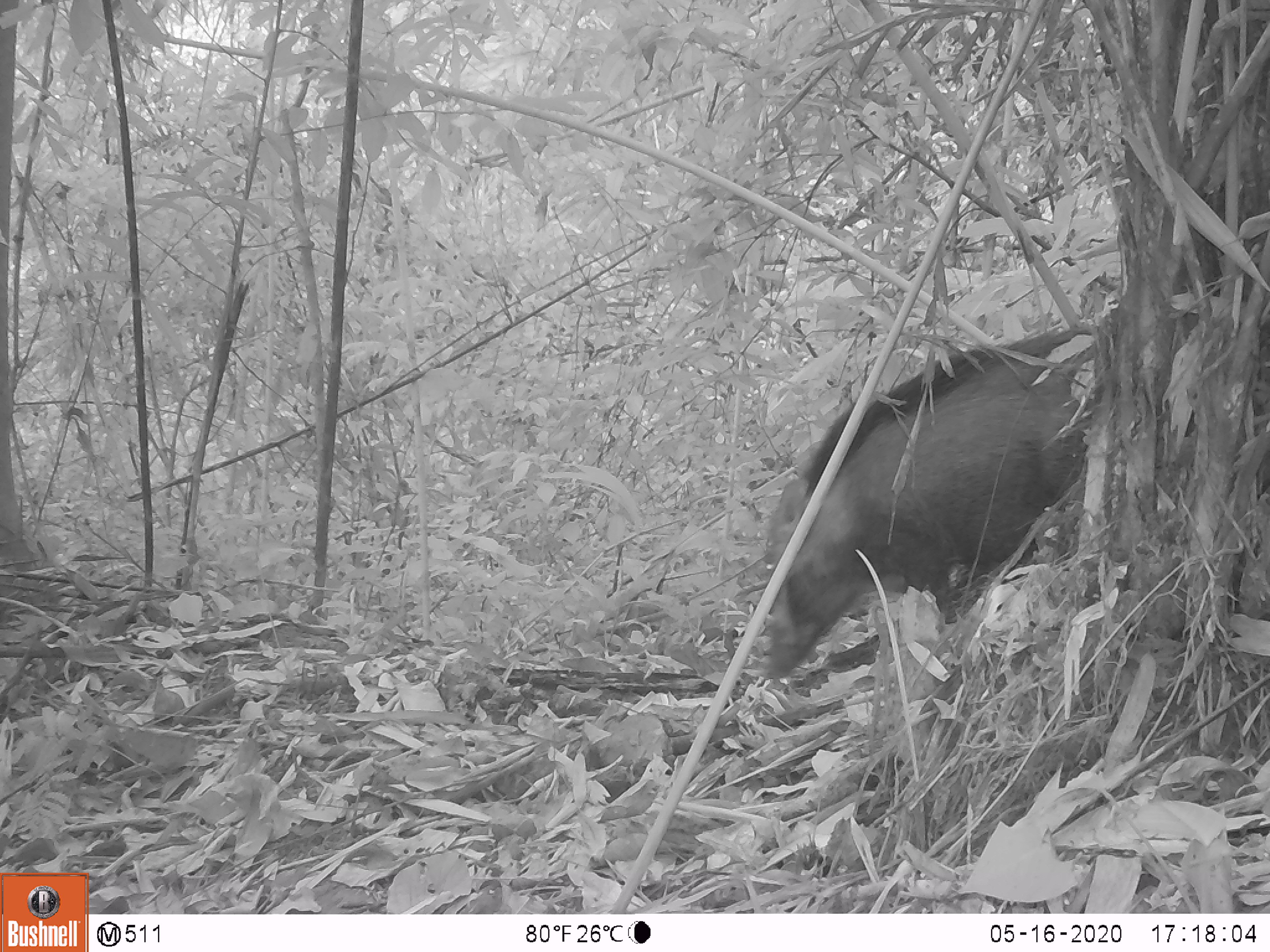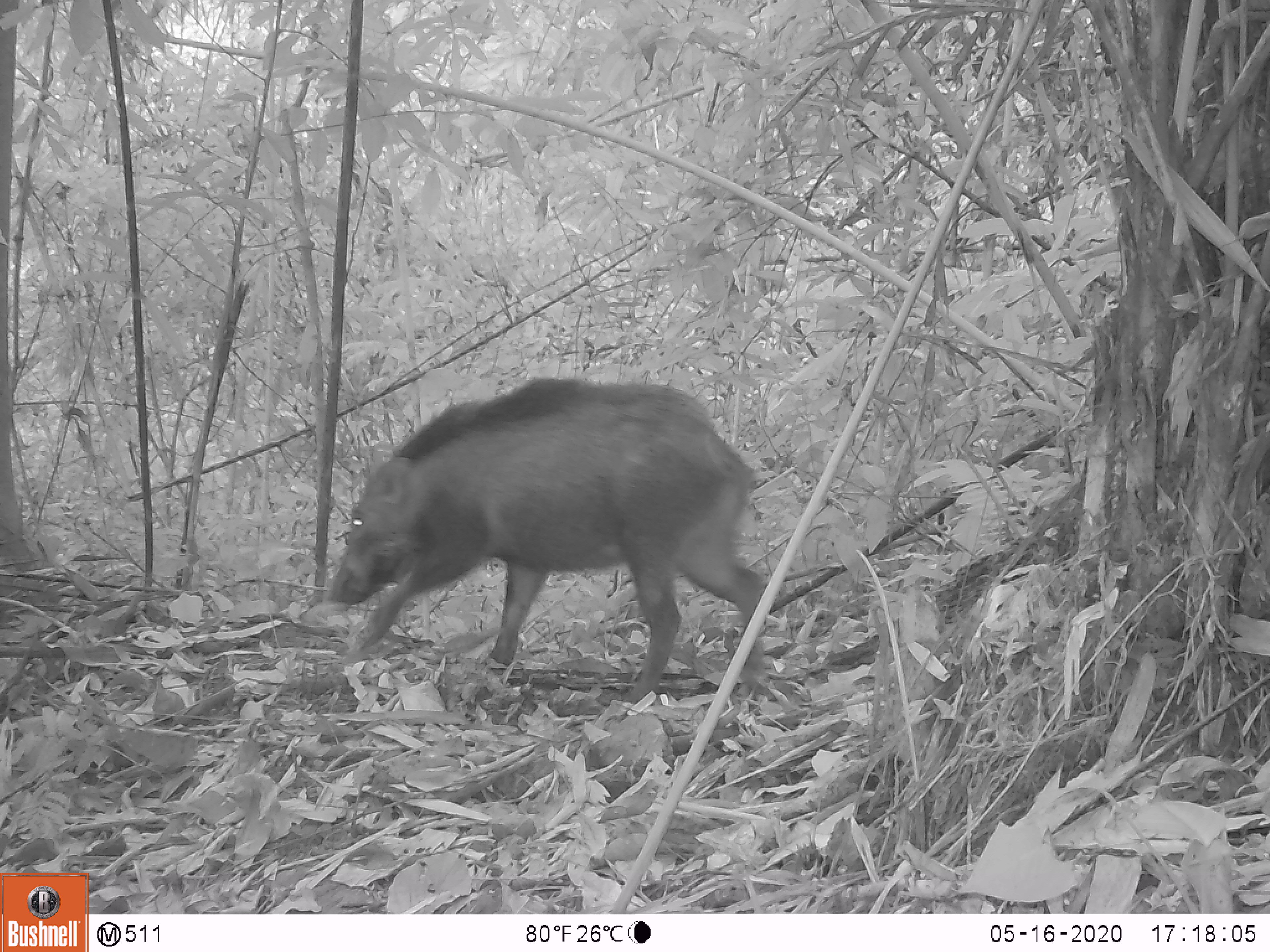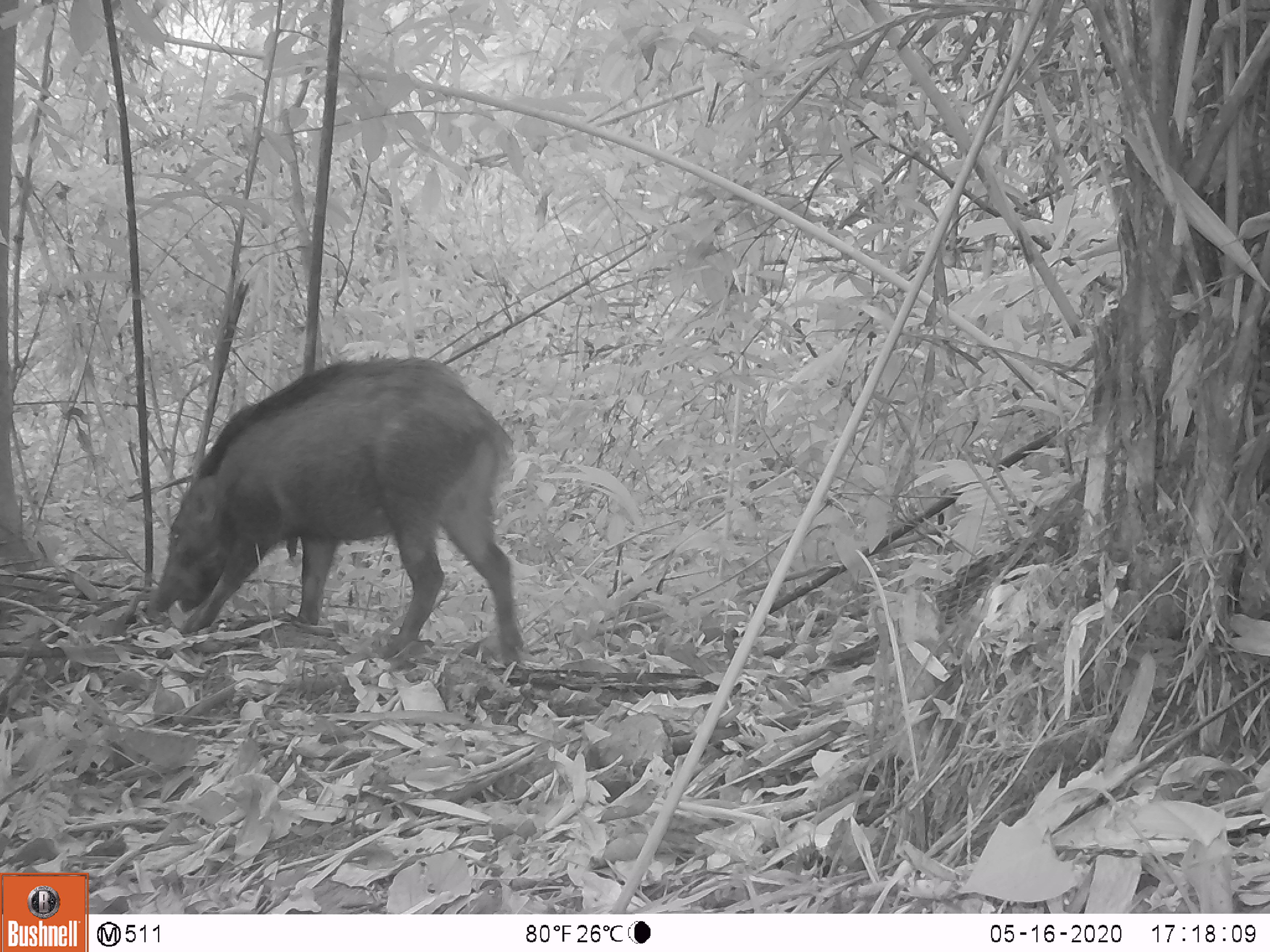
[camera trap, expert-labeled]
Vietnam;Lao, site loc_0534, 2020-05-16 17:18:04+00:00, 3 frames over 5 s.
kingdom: Animalia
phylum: Chordata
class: Mammalia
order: Artiodactyla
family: Suidae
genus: Sus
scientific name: Sus scrofa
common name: eurasian wild pig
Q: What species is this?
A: Eurasian wild pig (Sus scrofa).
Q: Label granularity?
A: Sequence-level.